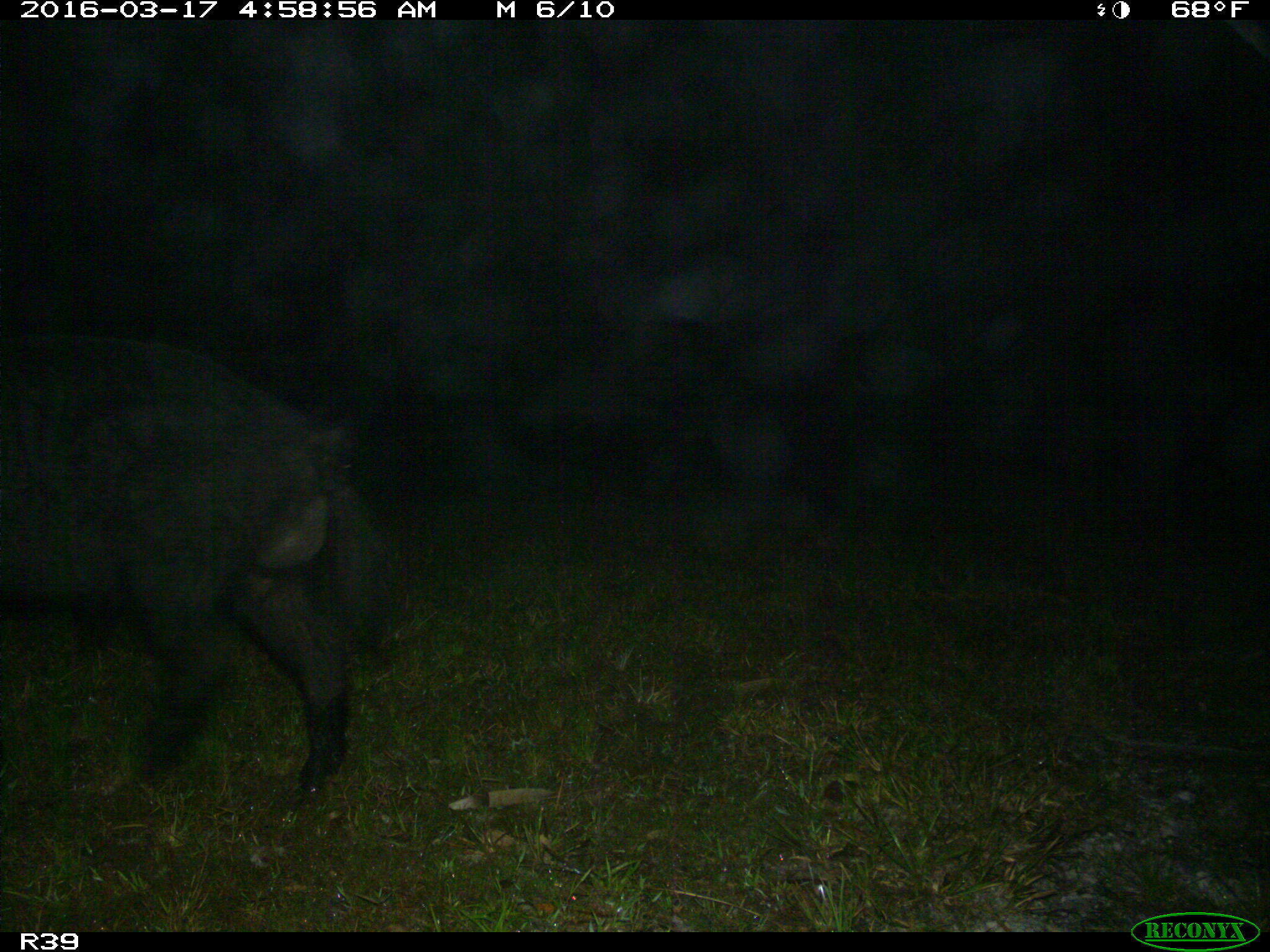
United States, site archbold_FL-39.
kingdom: Animalia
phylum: Chordata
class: Mammalia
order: Artiodactyla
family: Suidae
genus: Sus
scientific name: Sus scrofa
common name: wild boar